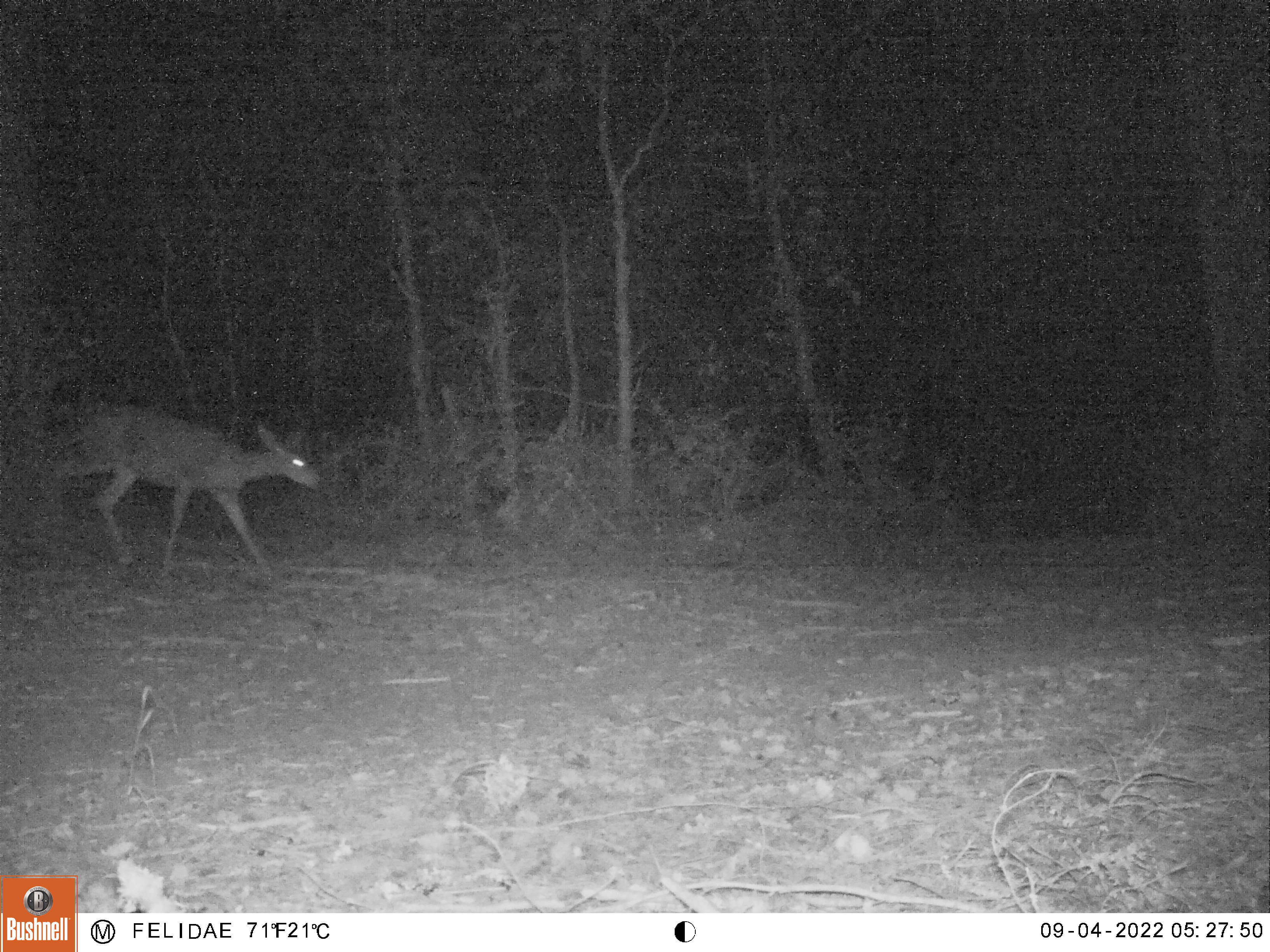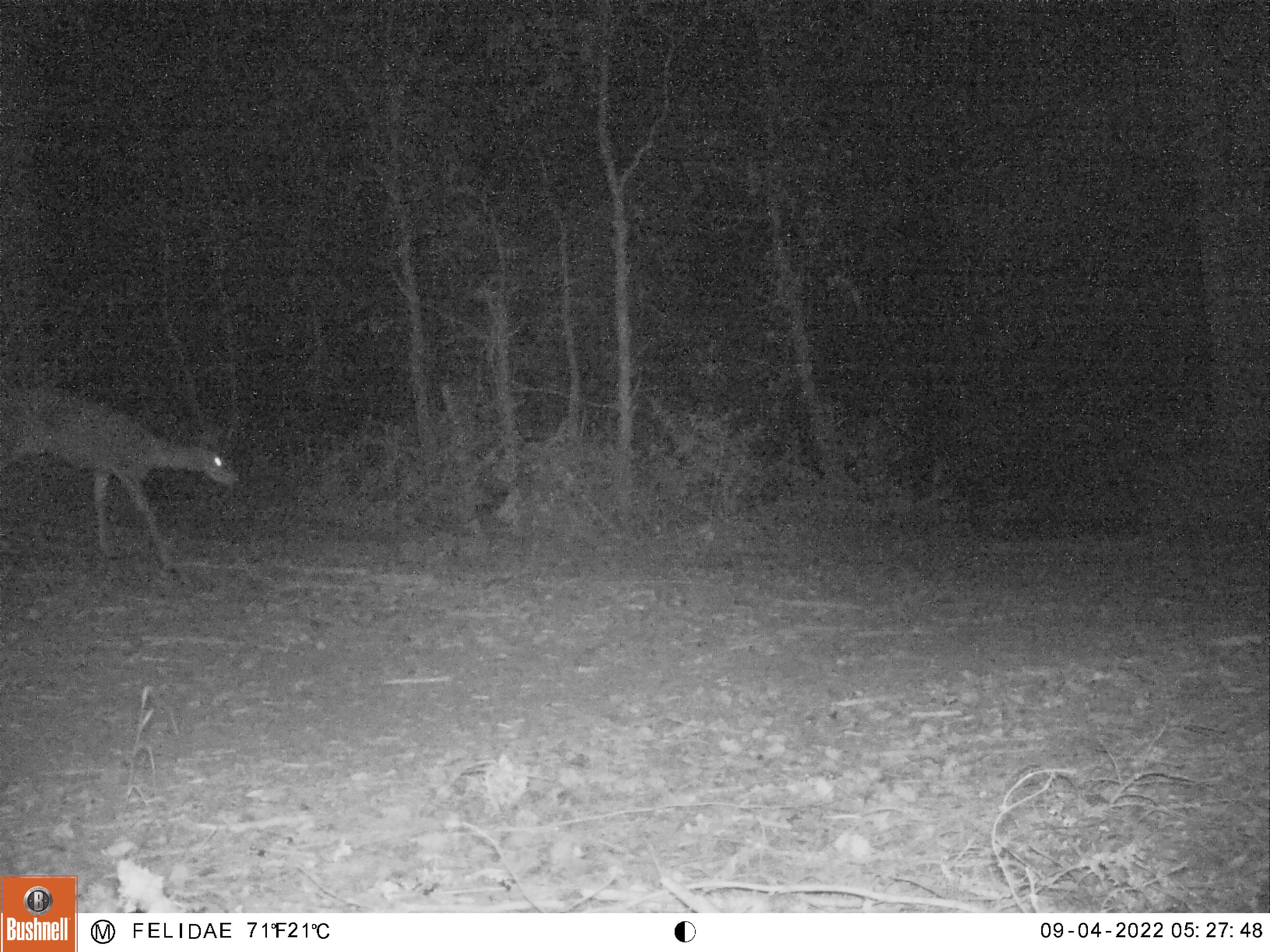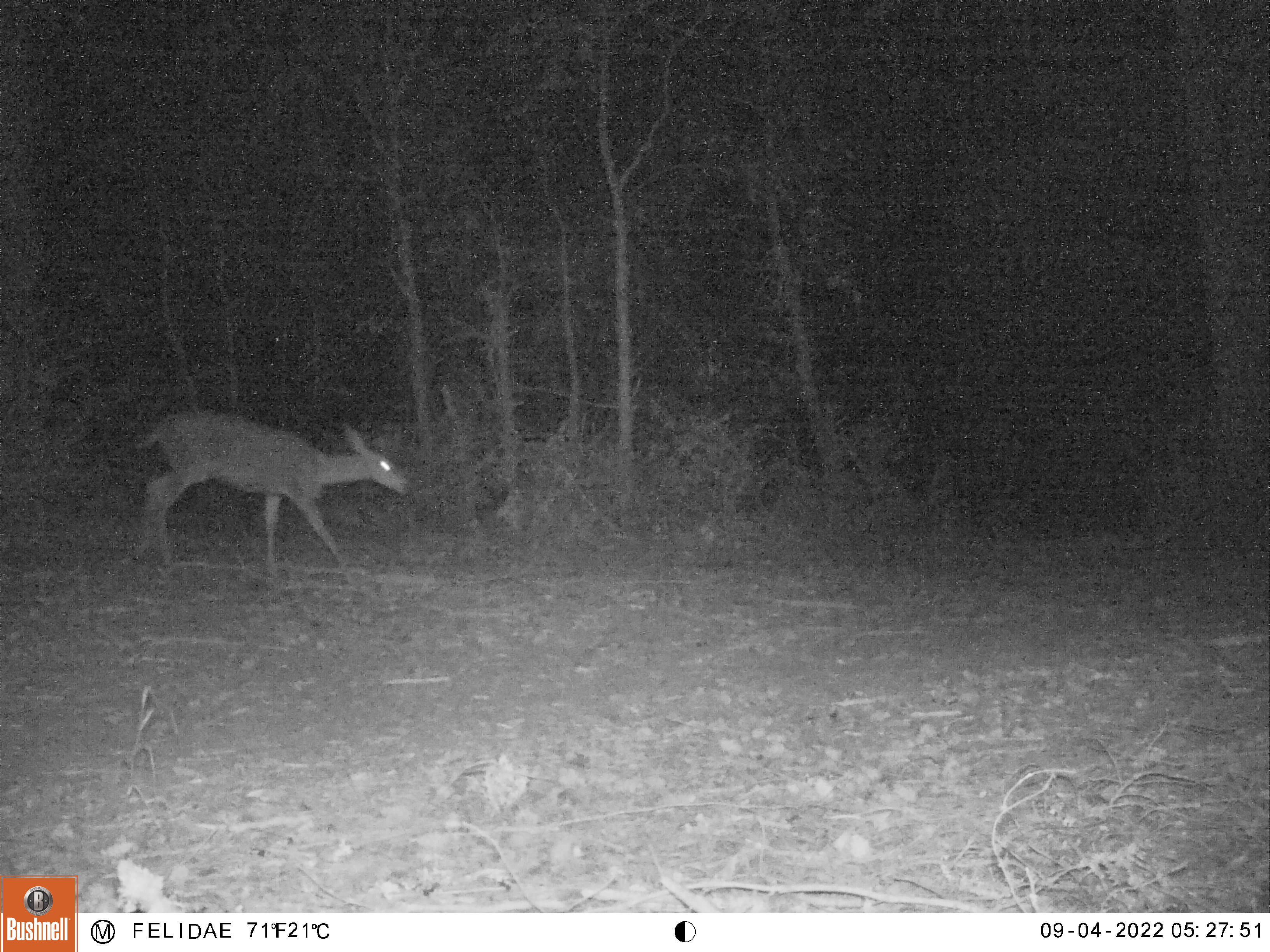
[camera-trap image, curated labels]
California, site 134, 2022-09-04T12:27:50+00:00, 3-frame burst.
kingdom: Animalia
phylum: Chordata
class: Mammalia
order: Artiodactyla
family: Cervidae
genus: Odocoileus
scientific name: Odocoileus hemionus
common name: mule deer